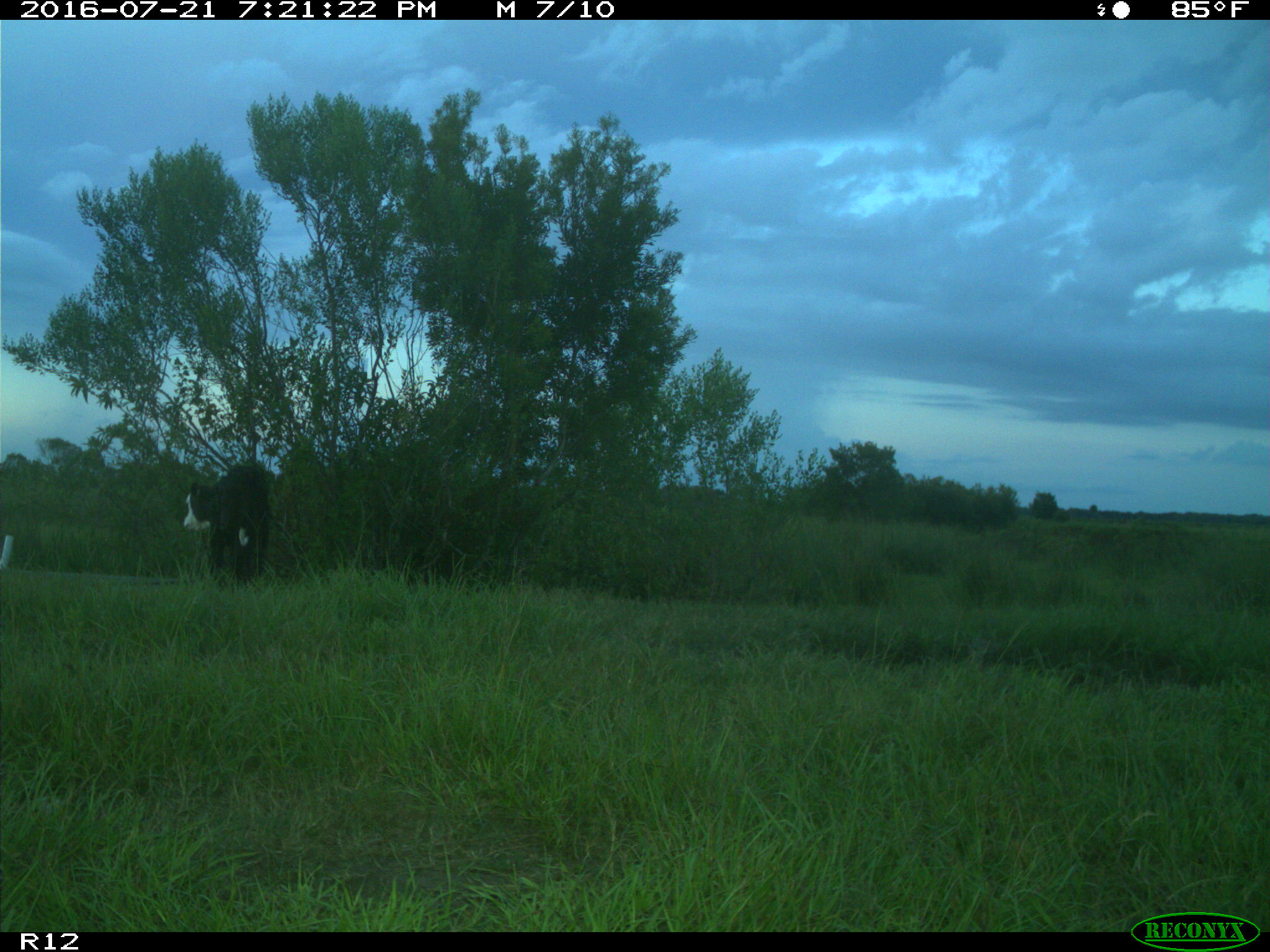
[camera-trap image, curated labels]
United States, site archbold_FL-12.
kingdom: Animalia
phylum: Chordata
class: Mammalia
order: Artiodactyla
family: Bovidae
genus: Bos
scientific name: Bos taurus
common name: domestic cow